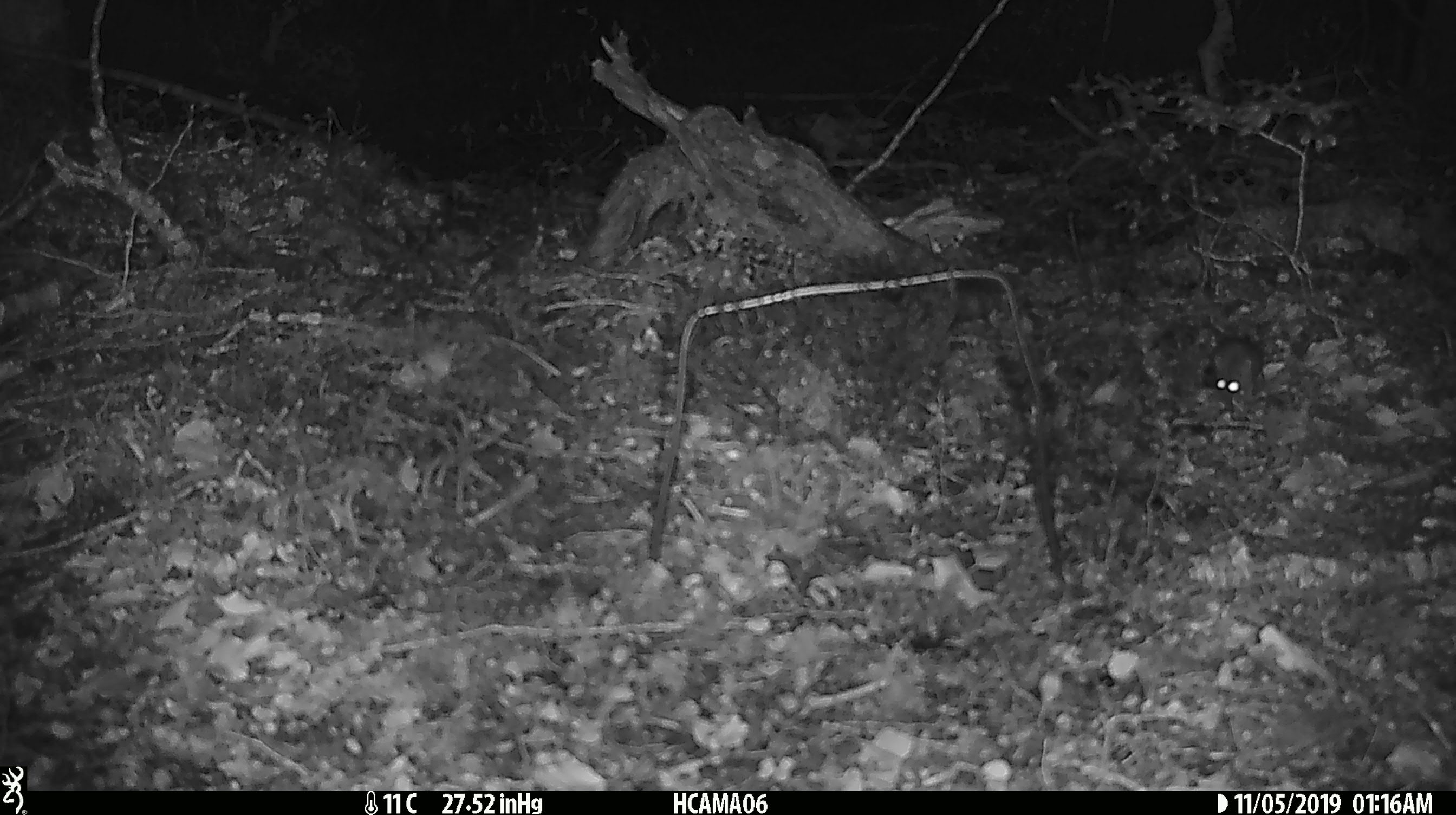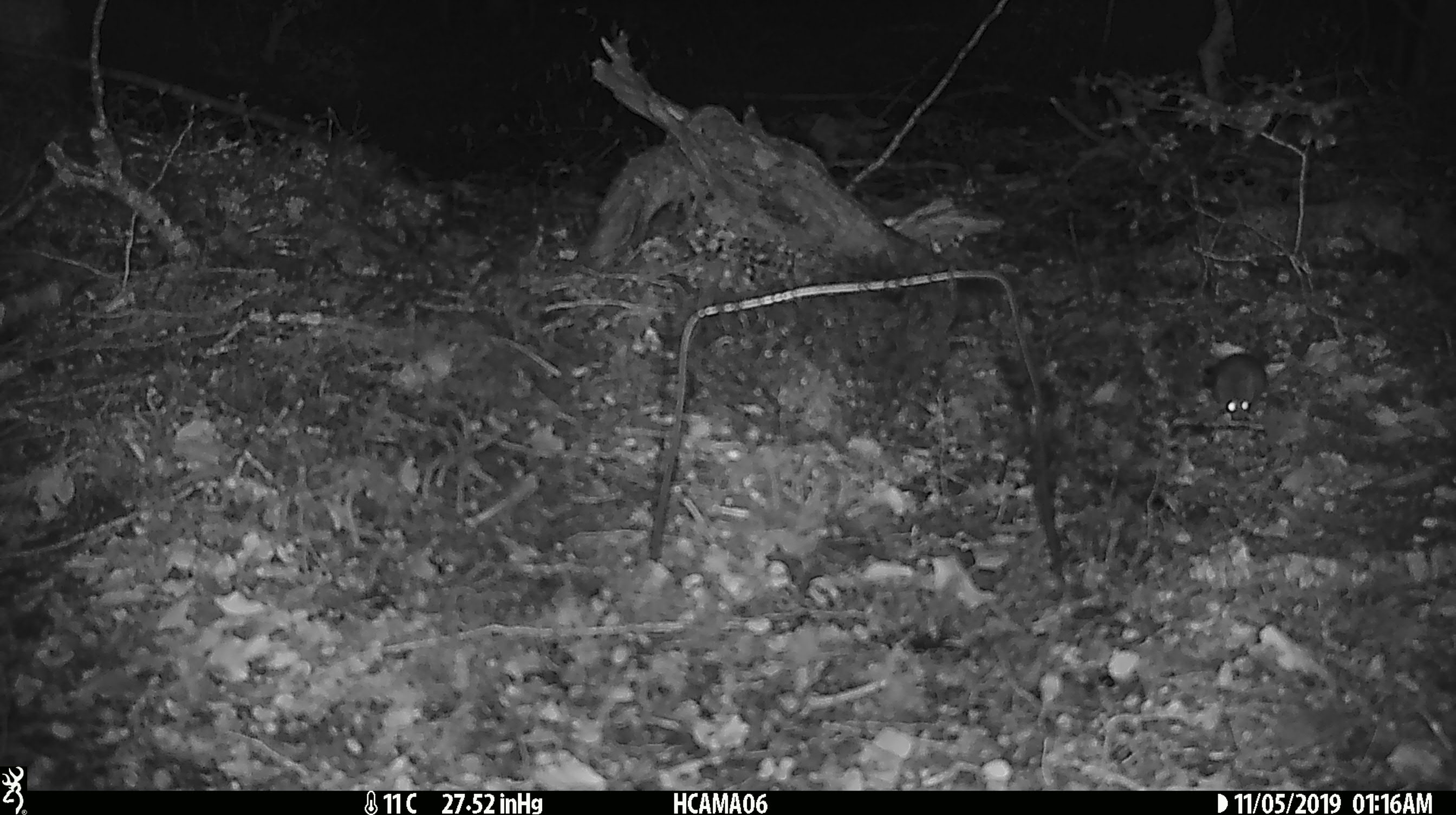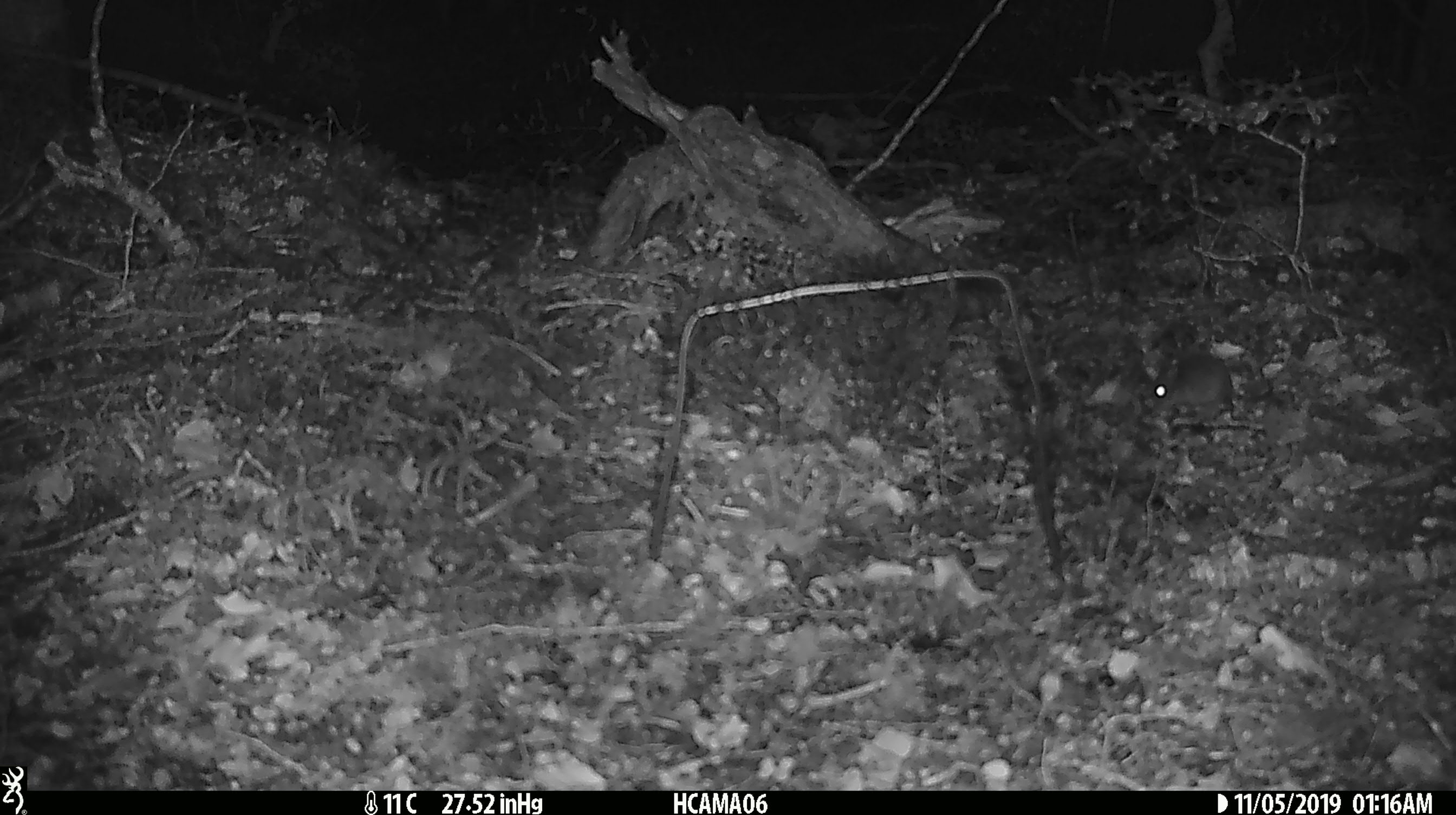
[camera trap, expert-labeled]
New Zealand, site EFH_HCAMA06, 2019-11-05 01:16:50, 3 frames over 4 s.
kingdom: Animalia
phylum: Chordata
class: Mammalia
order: Rodentia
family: Muridae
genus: Mus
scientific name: Mus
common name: mouse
Mouse (Mus).